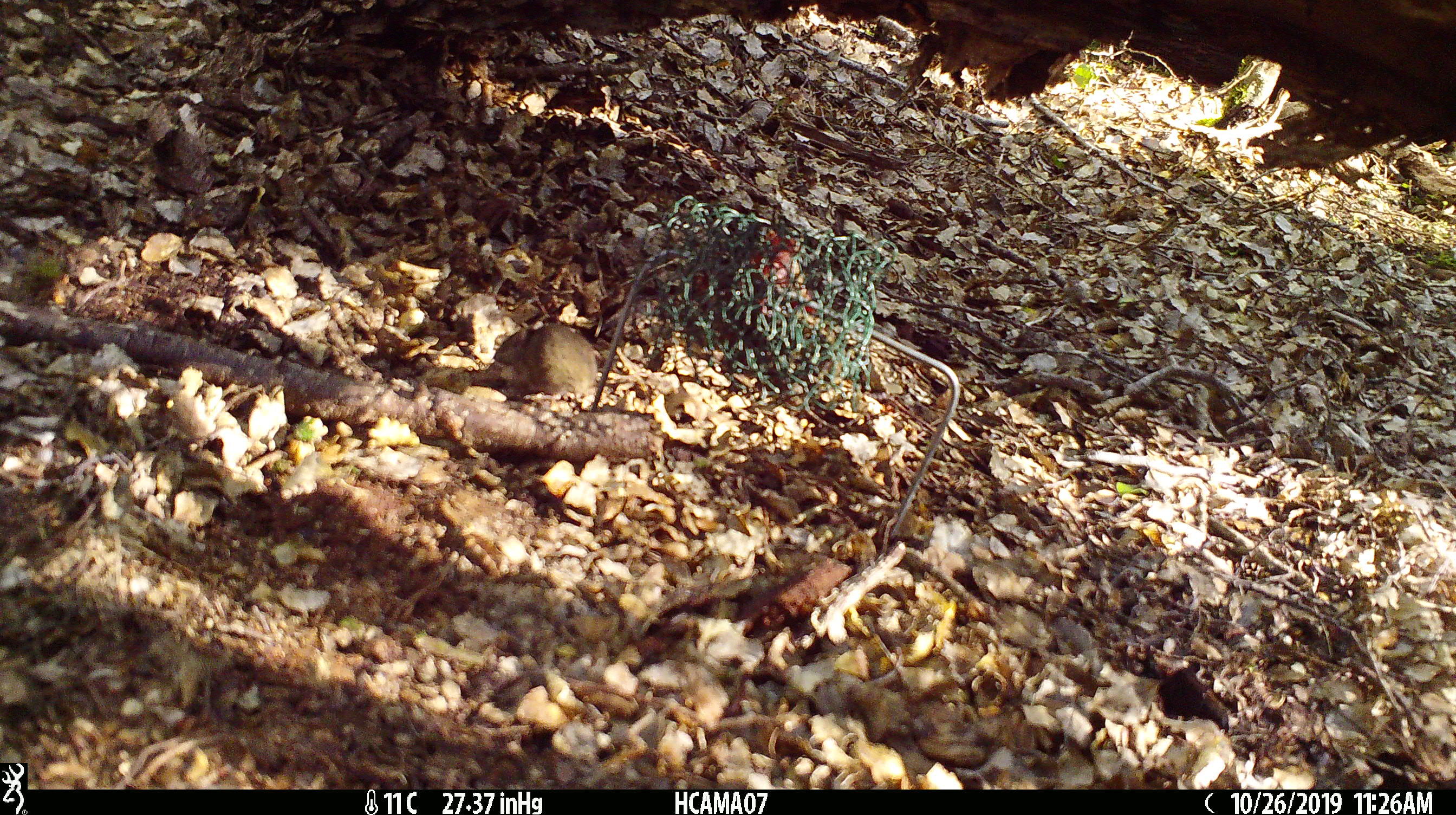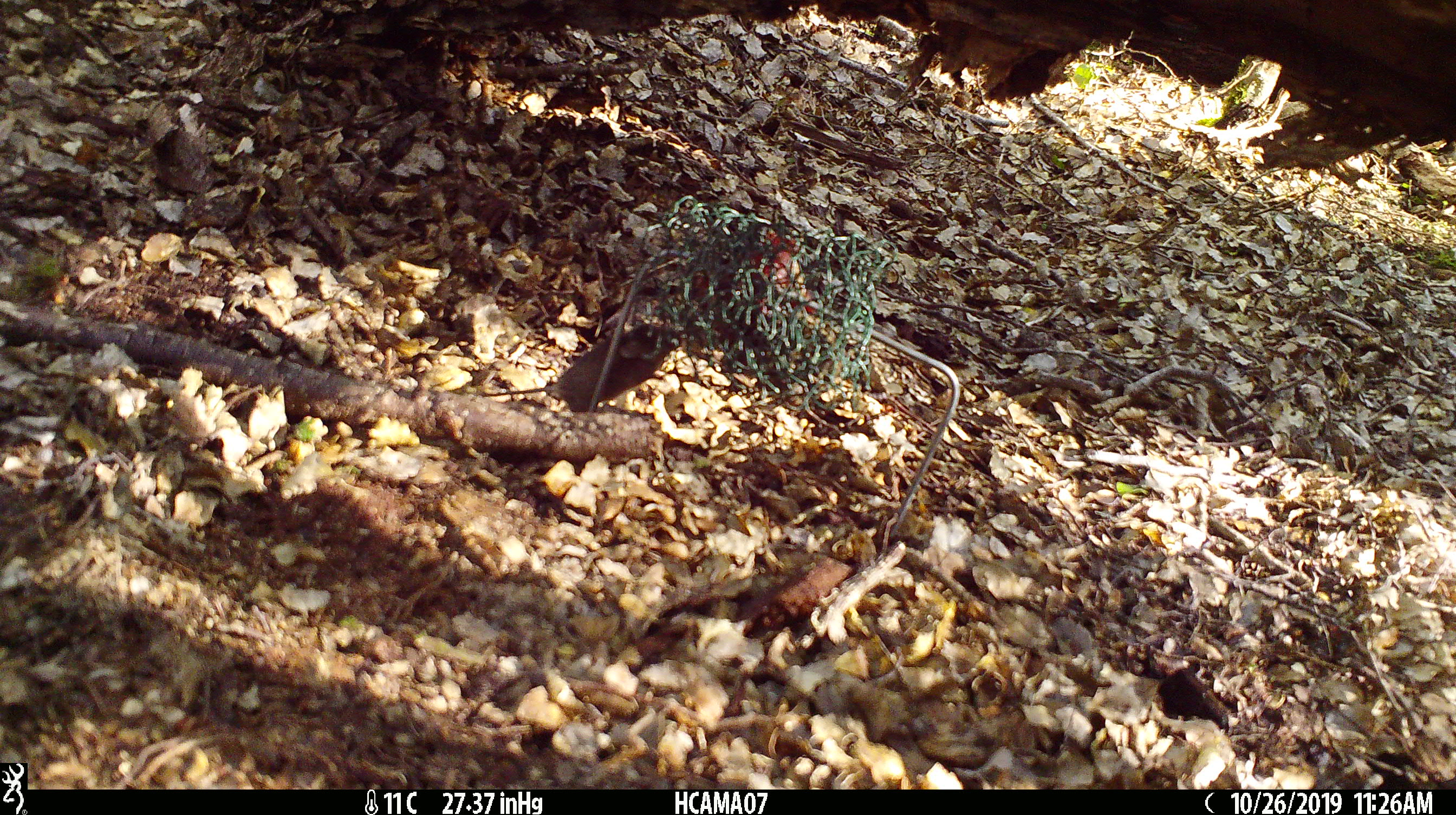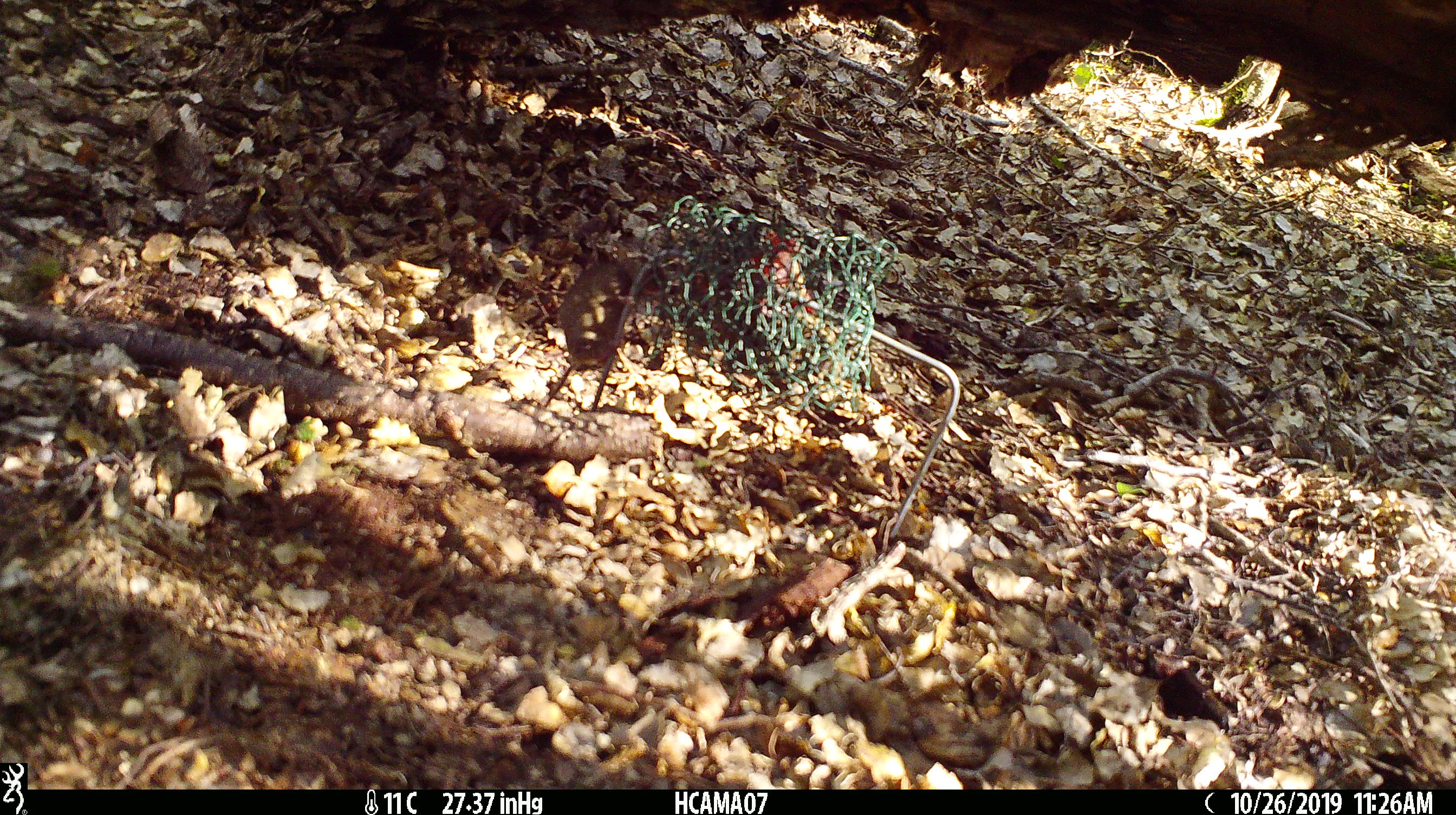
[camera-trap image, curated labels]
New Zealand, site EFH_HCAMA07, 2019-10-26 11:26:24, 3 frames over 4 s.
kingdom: Animalia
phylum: Chordata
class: Mammalia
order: Rodentia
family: Muridae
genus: Mus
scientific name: Mus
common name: mouse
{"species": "mouse (Mus)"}